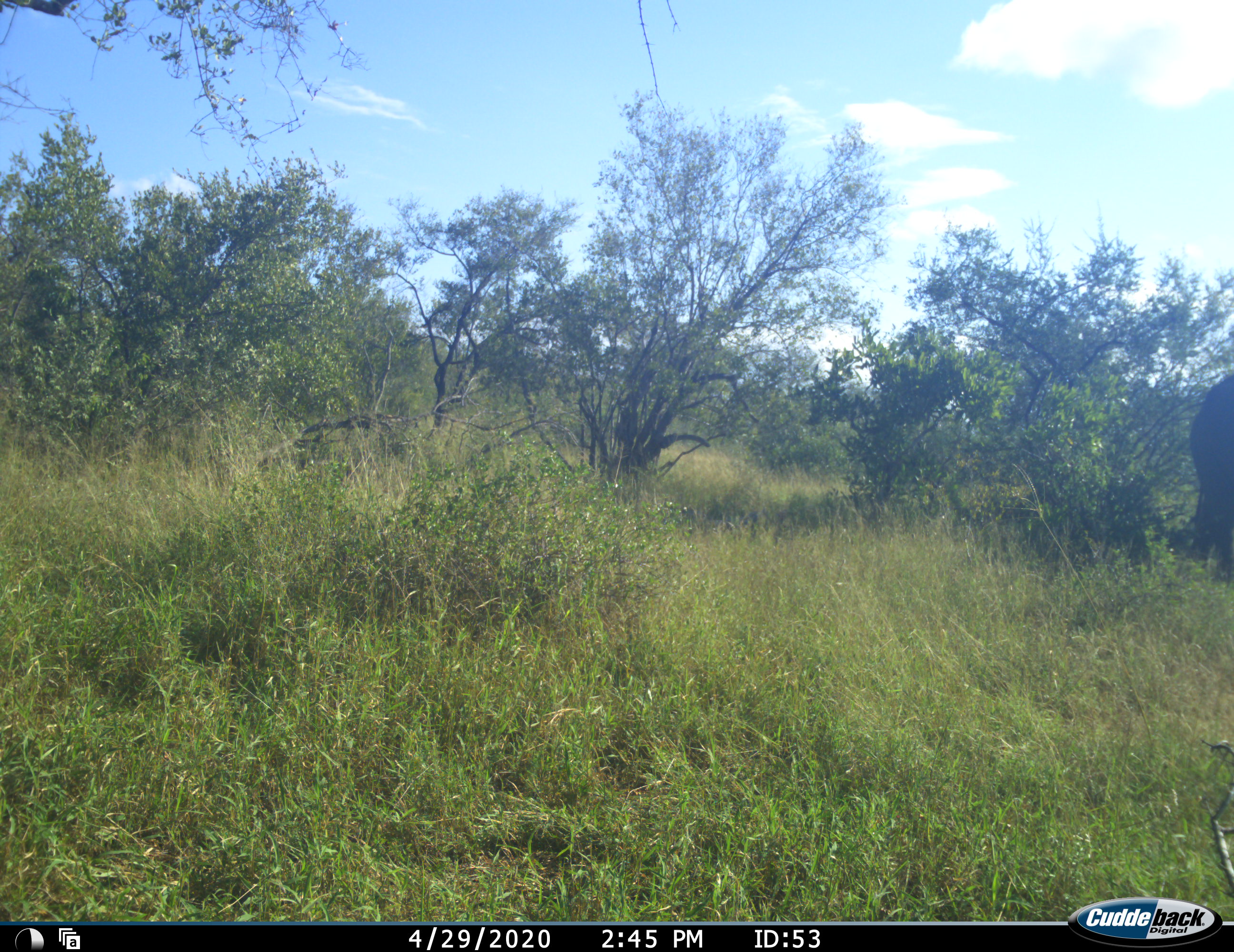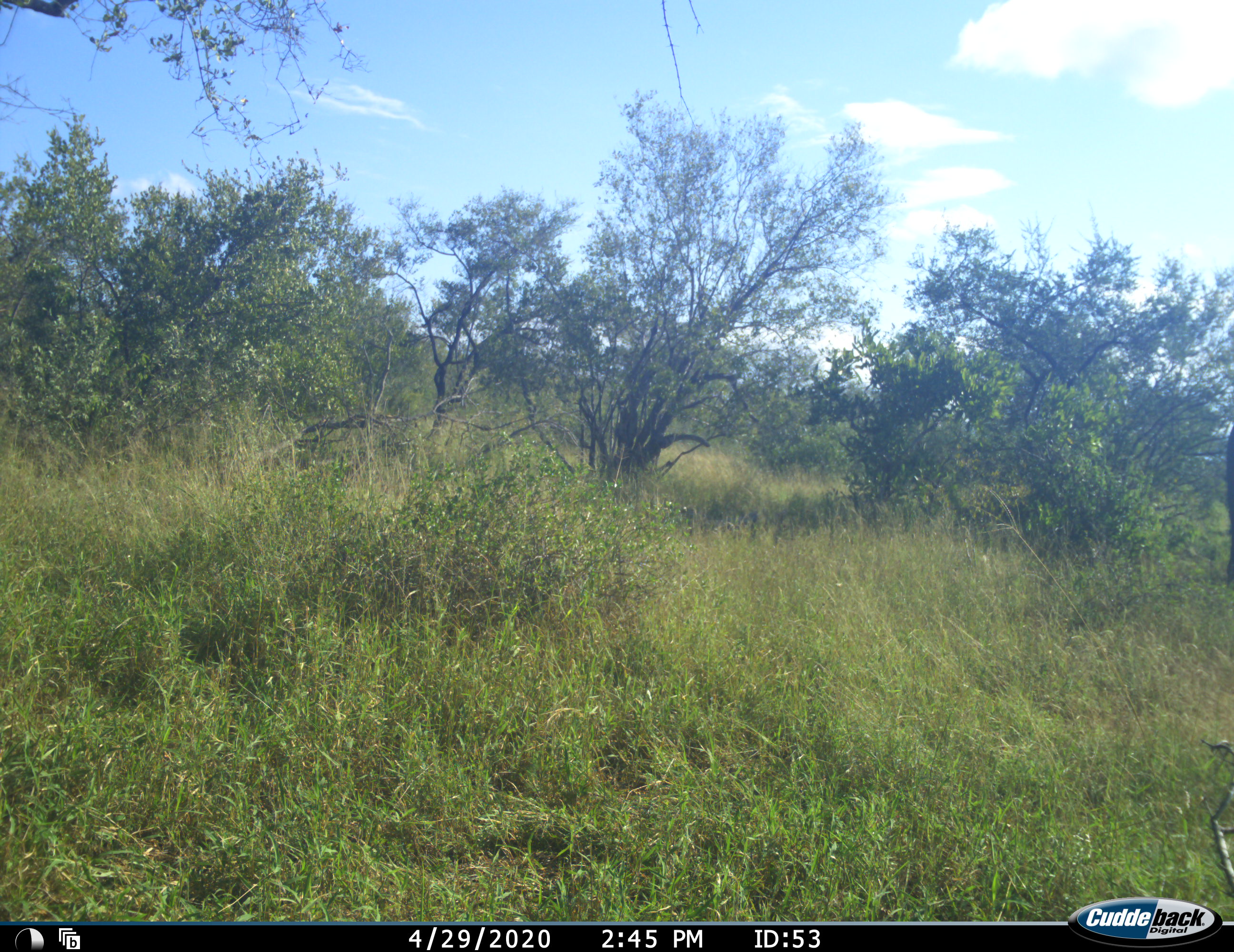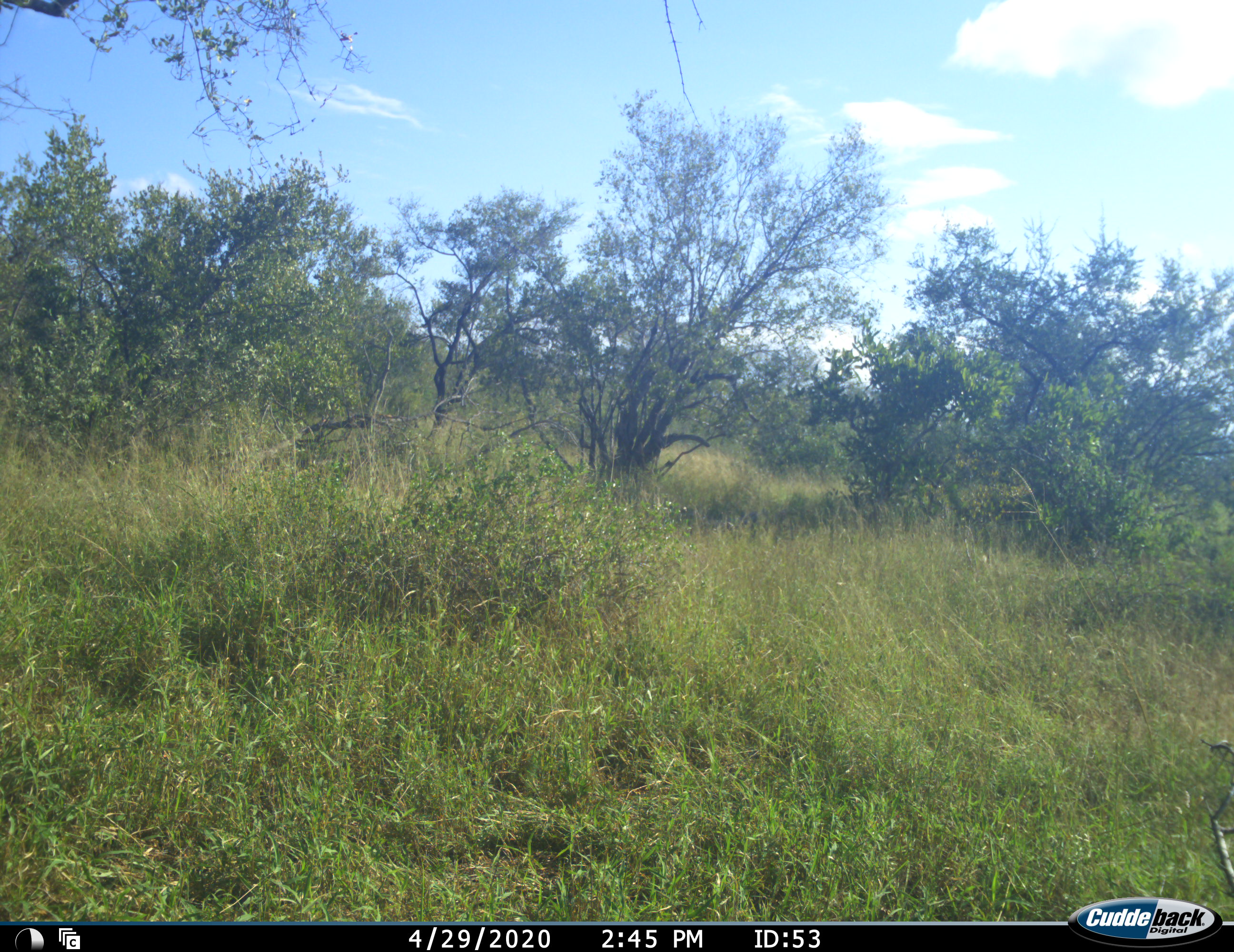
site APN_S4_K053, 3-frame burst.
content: unidentified animal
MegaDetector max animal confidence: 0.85